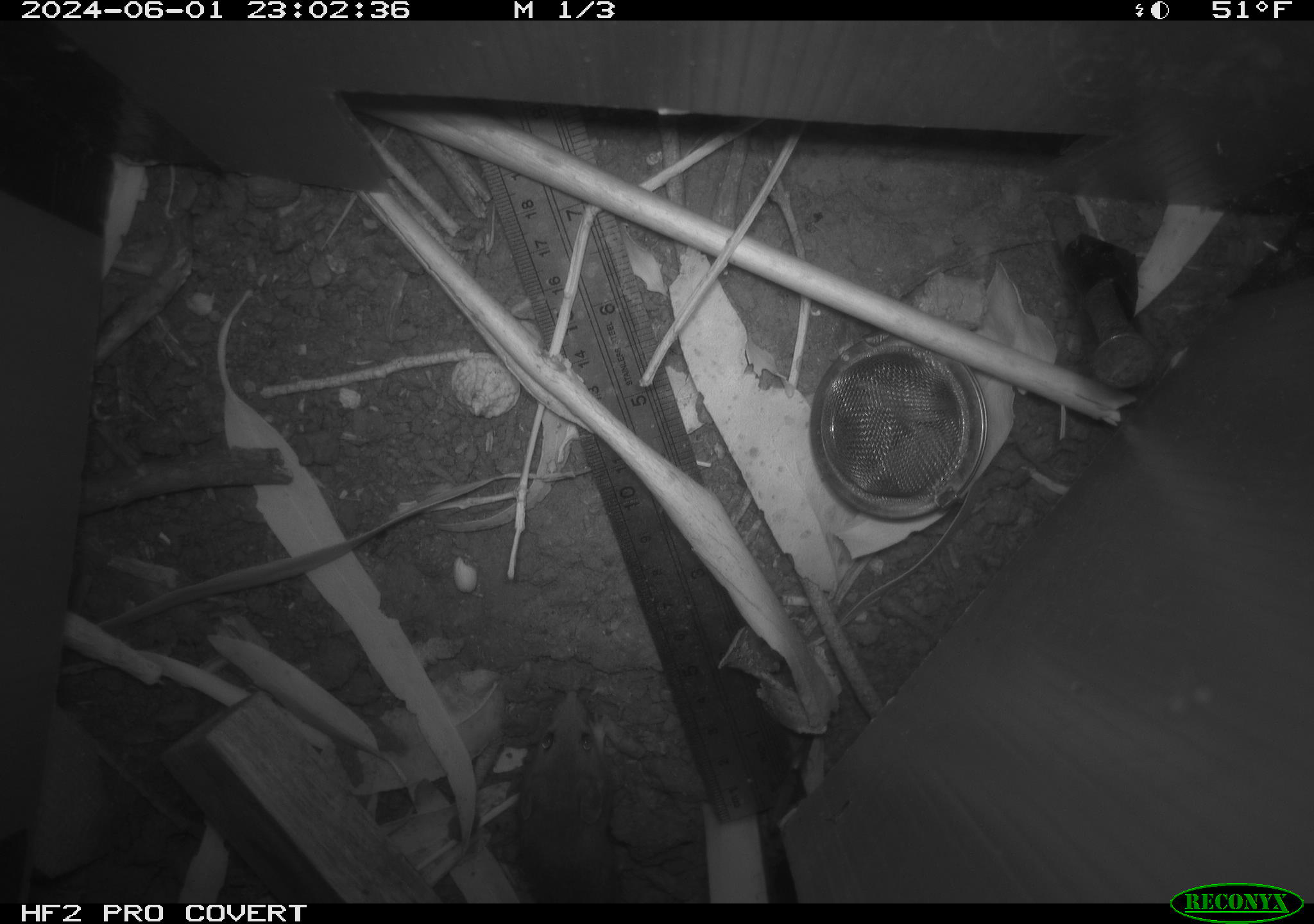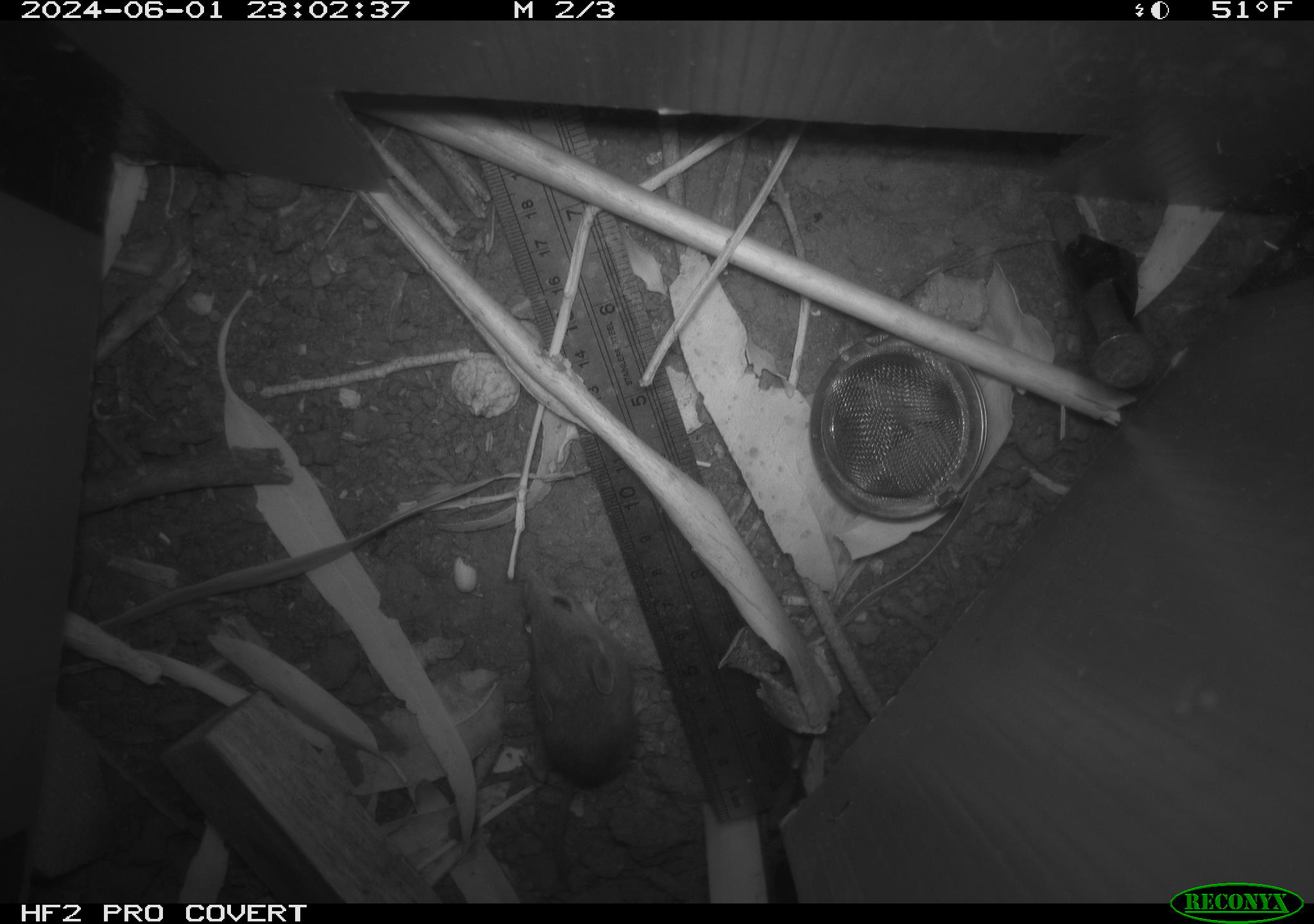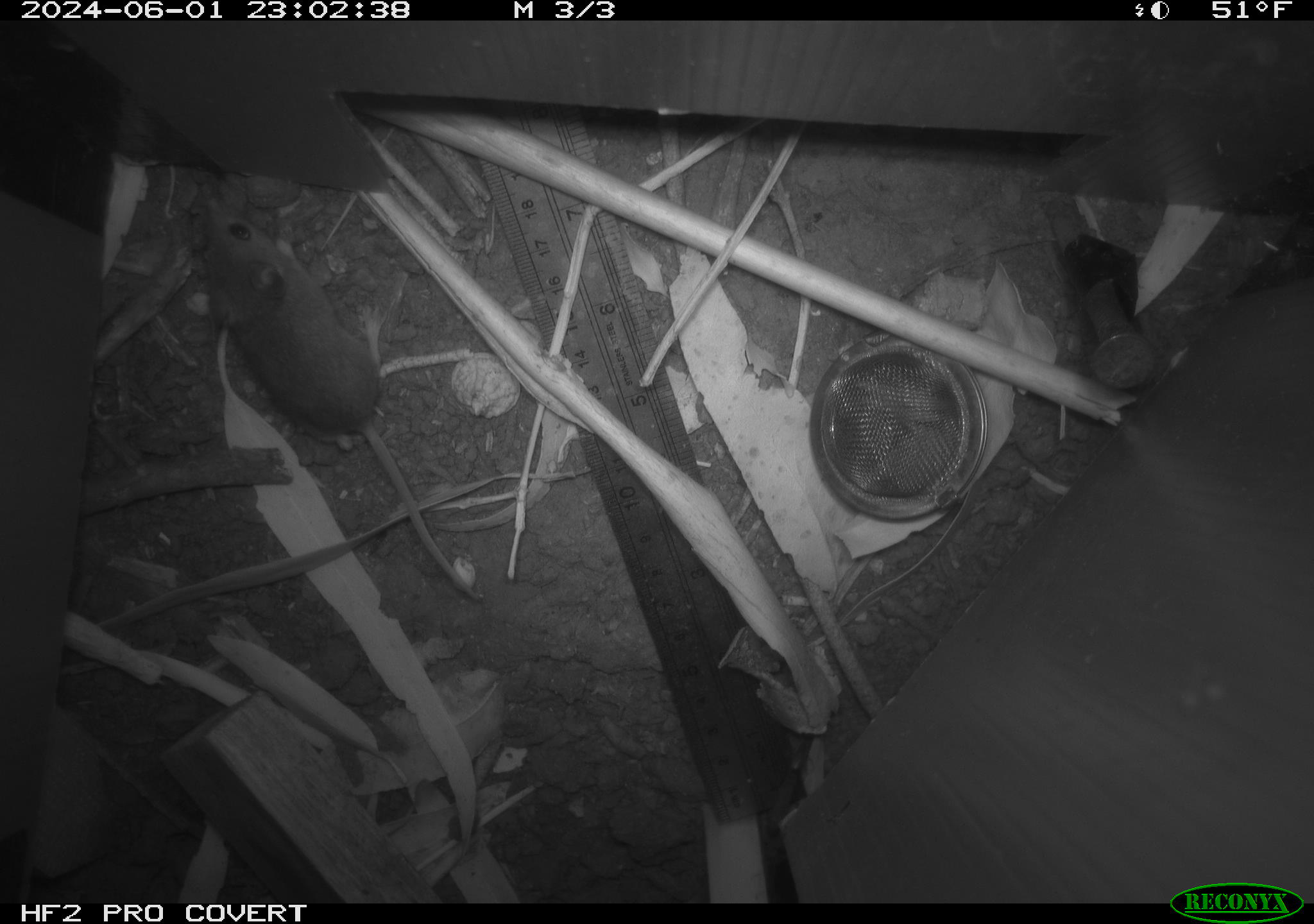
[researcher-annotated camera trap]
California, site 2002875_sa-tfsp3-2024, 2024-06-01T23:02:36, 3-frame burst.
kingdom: Animalia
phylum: Chordata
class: Mammalia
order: Rodentia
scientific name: Rodentia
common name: mouse species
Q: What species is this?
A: Mouse species (Rodentia).